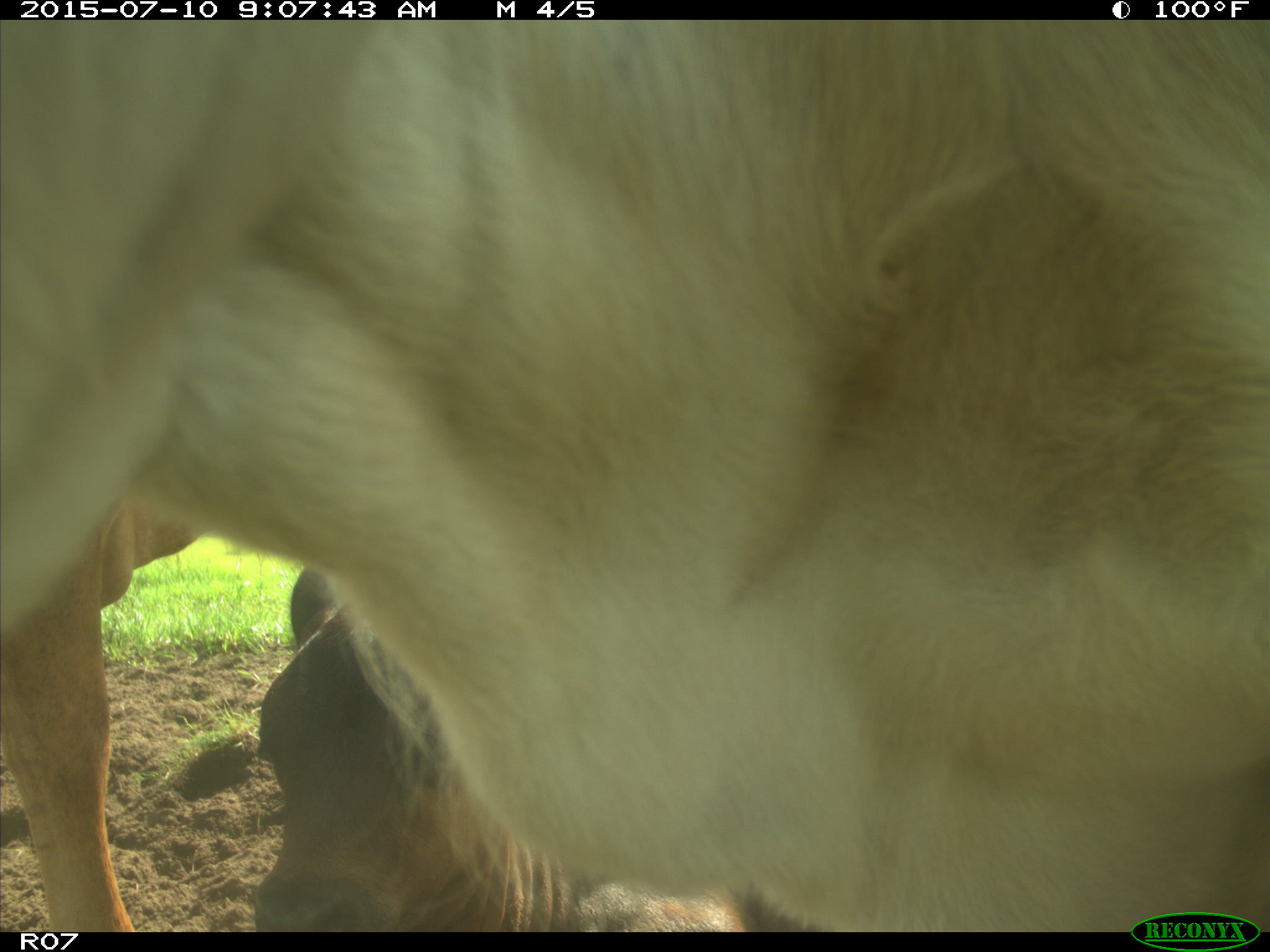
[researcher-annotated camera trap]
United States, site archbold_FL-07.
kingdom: Animalia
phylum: Chordata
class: Mammalia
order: Artiodactyla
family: Bovidae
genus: Bos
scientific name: Bos taurus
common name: domestic cow